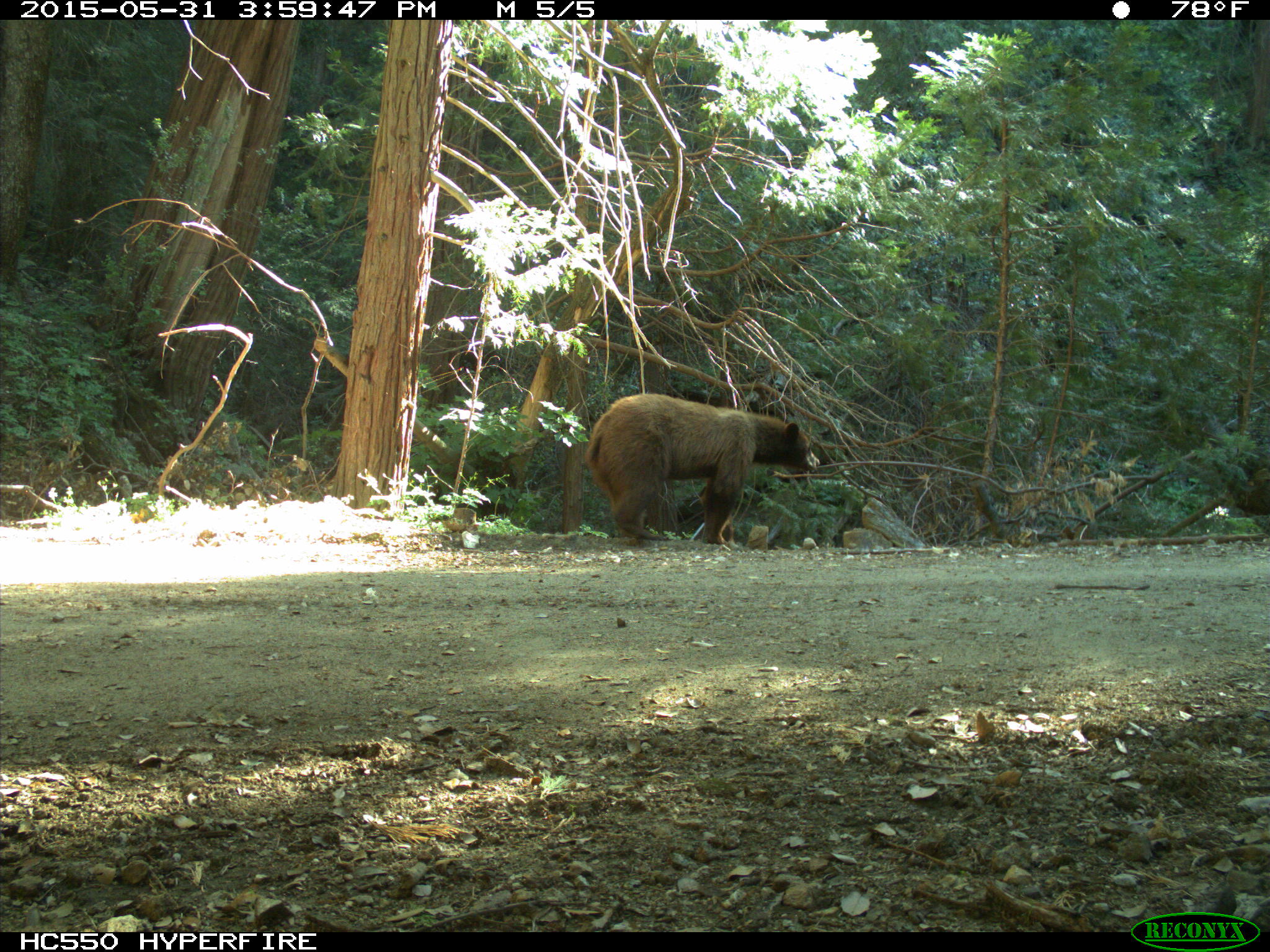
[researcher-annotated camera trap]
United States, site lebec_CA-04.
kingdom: Animalia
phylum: Chordata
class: Mammalia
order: Carnivora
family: Ursidae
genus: Ursus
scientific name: Ursus americanus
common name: american black bear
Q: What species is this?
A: Ursus americanus (american black bear).